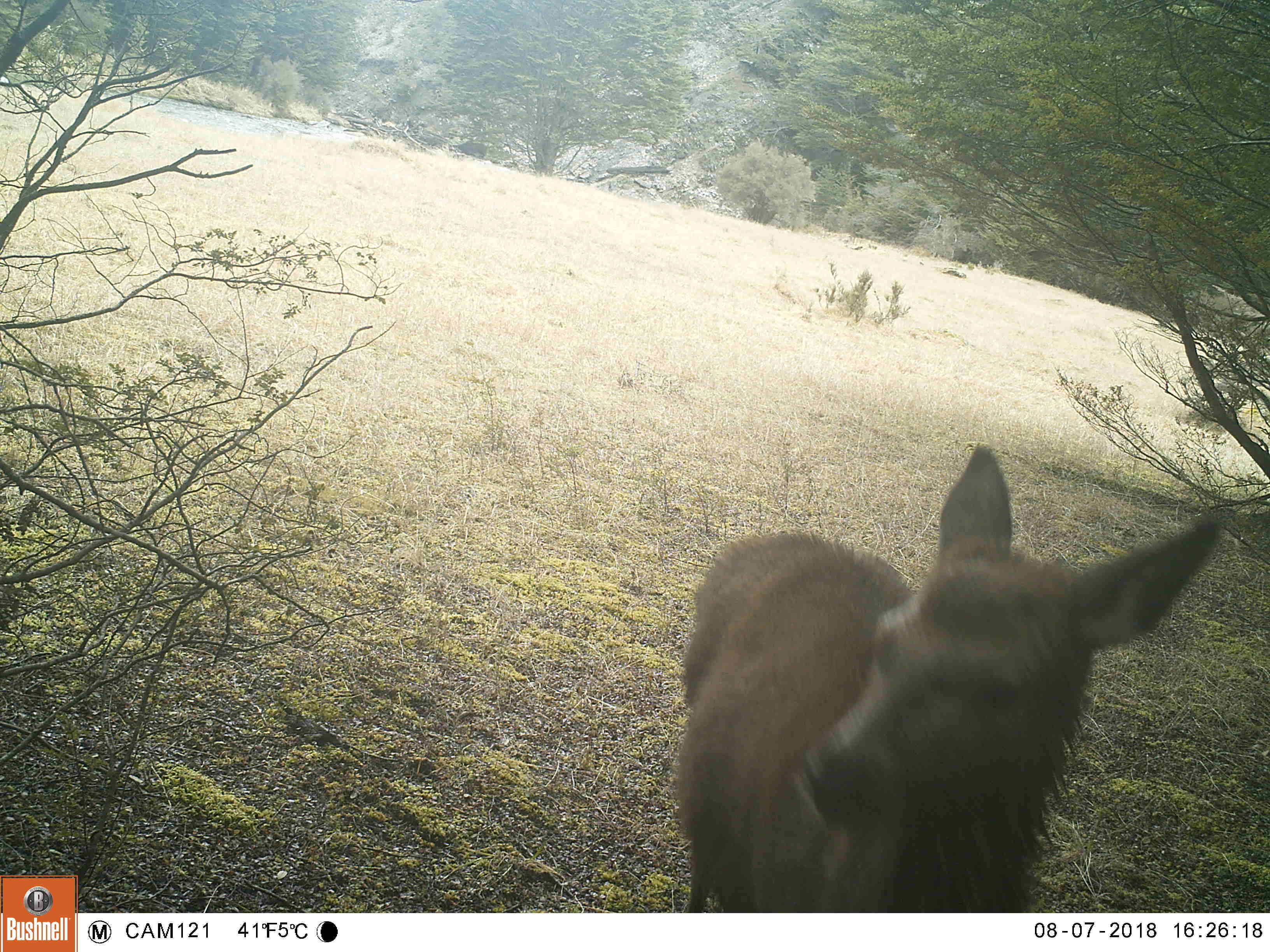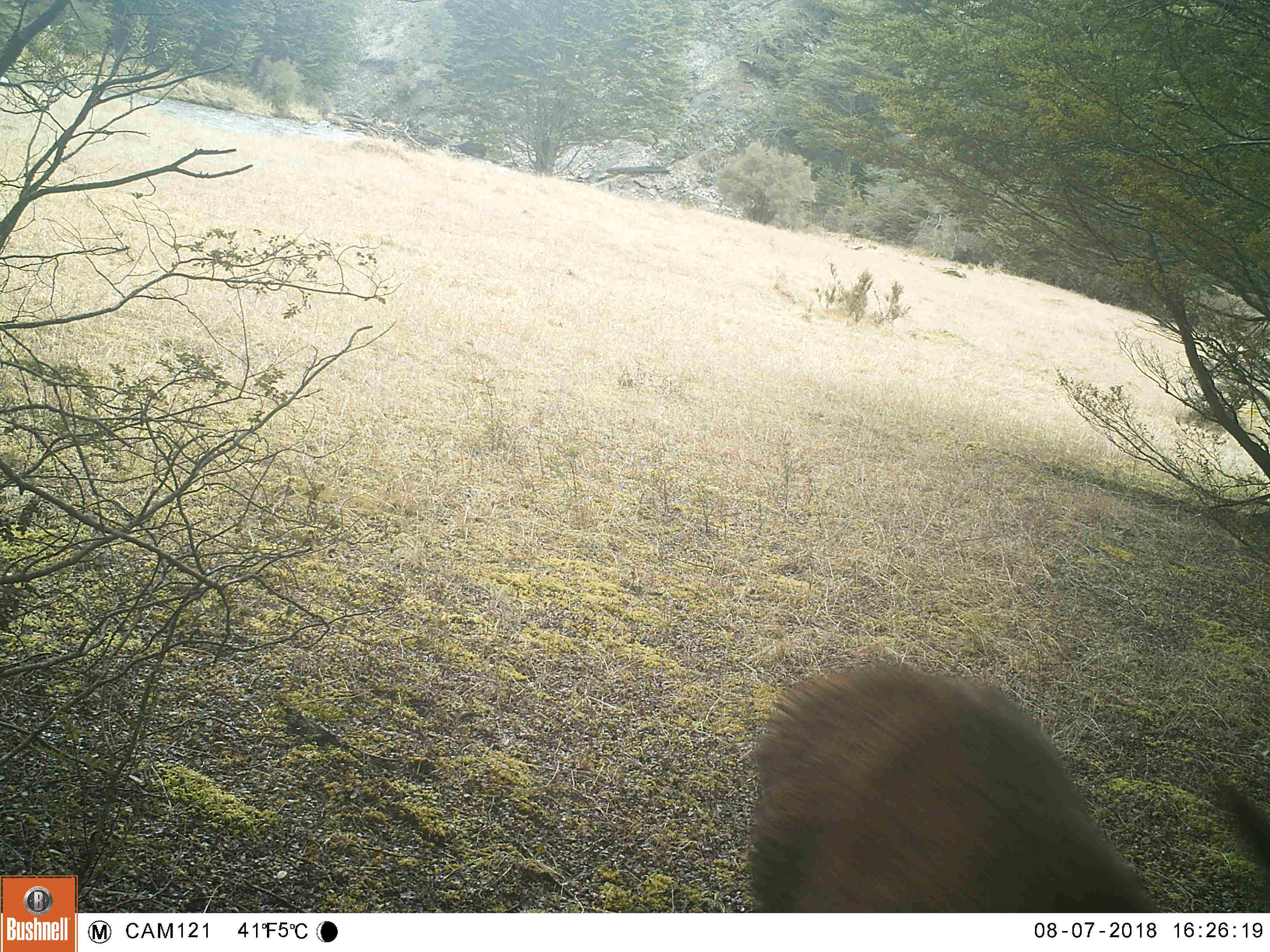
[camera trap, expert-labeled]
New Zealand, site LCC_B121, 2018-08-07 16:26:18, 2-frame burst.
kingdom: Animalia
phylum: Chordata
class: Mammalia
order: Artiodactyla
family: Cervidae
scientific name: Cervidae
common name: deer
Deer (Cervidae).